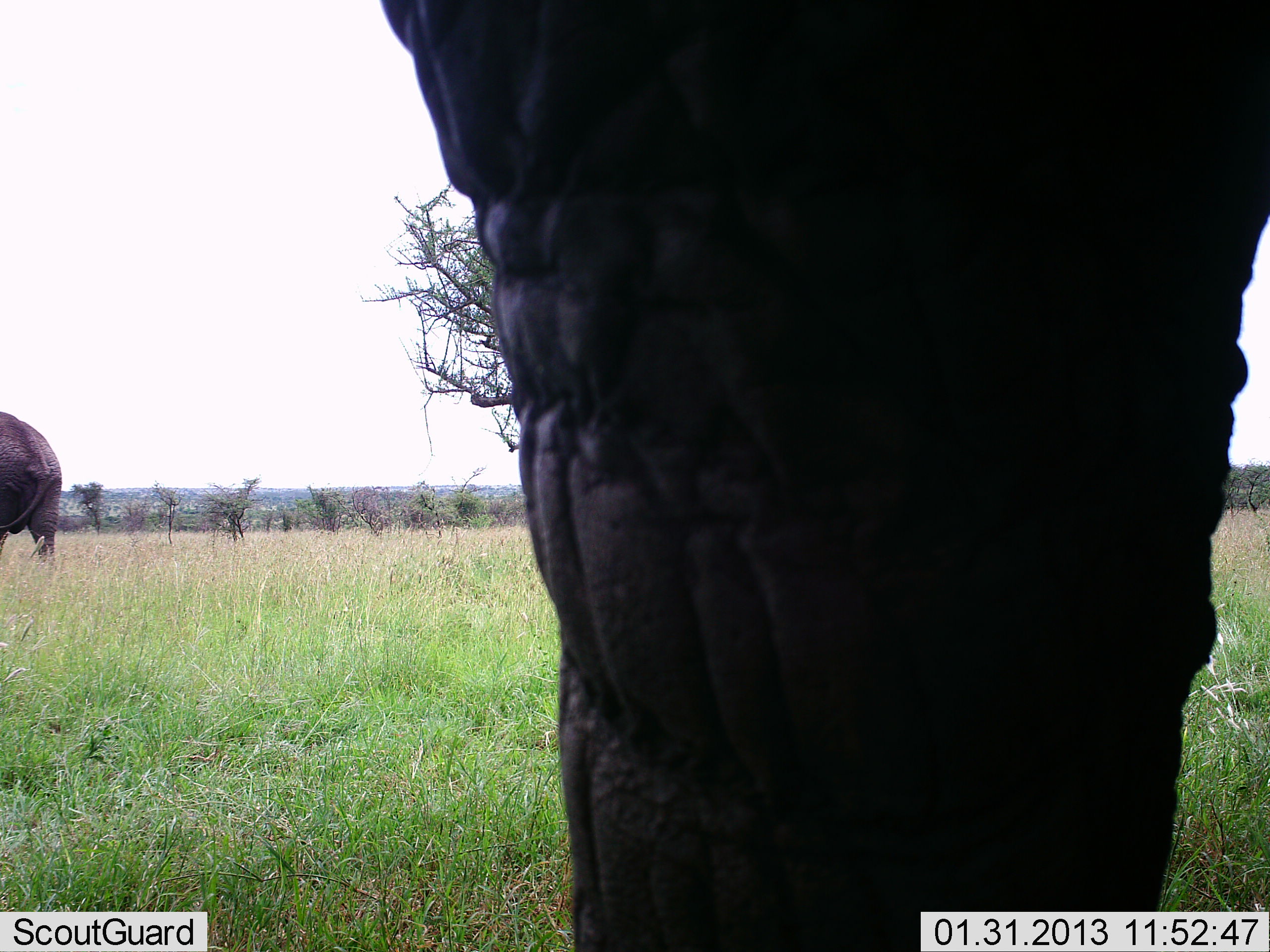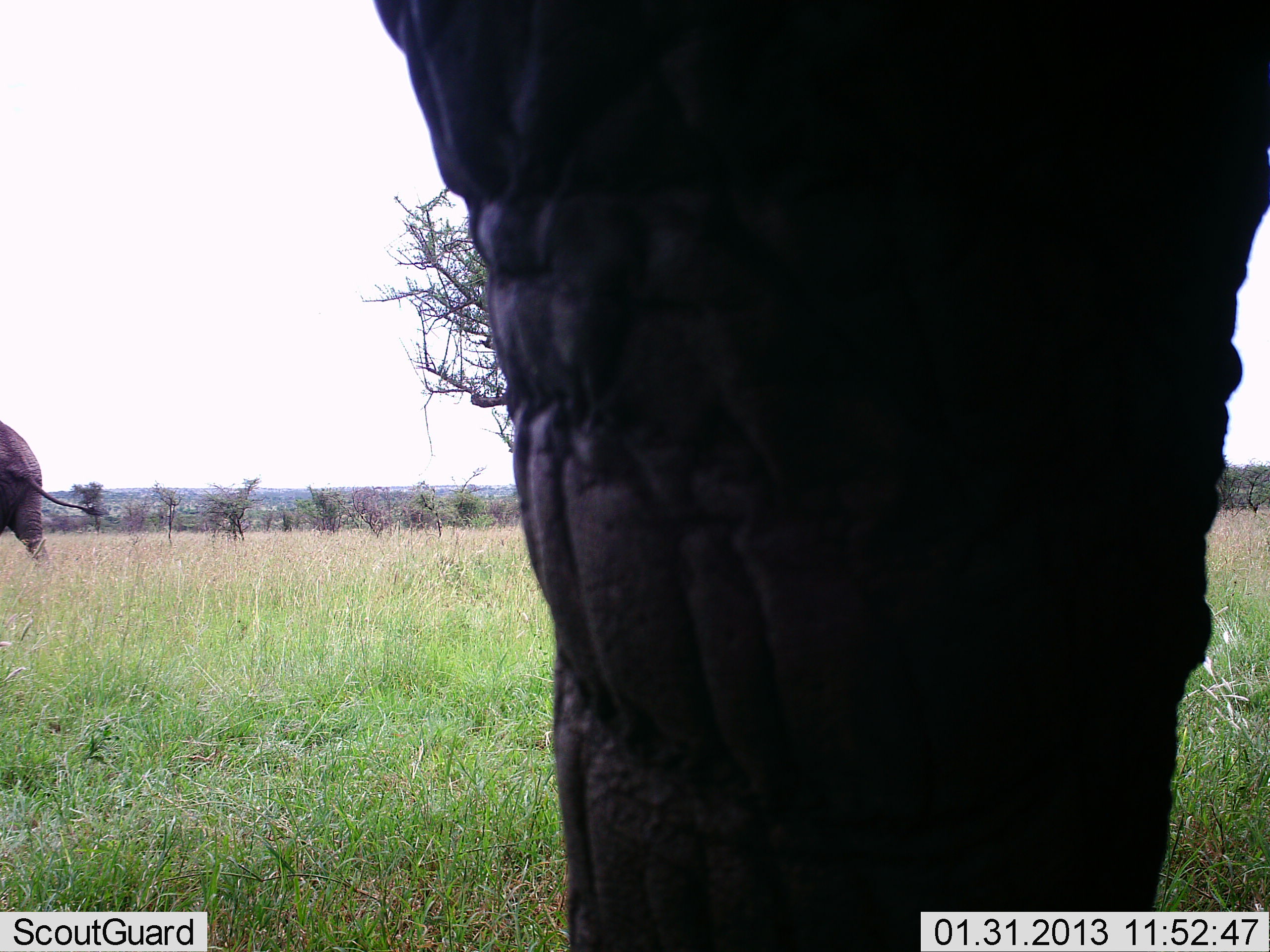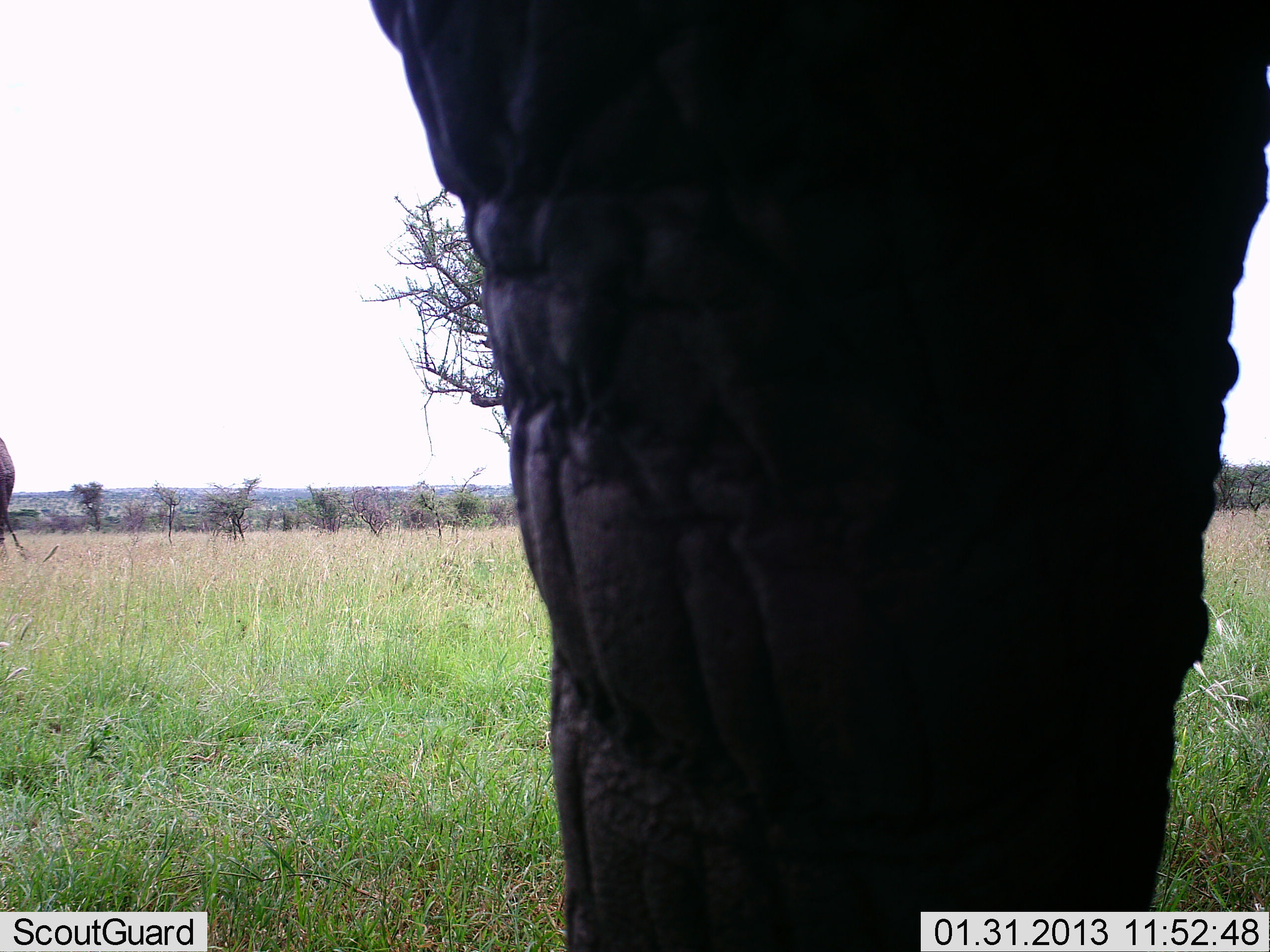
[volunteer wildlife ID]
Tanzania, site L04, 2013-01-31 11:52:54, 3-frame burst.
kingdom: Animalia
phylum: Chordata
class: Mammalia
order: Proboscidea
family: Elephantidae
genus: Loxodonta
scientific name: Loxodonta africana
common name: african bush elephant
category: elephant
Elephant (african bush elephant) (Loxodonta africana), count 2. Behavior (volunteer vote fractions): standing 67%, resting 3%, moving 75%, interacting 0%. Young present (vote fraction): 0%. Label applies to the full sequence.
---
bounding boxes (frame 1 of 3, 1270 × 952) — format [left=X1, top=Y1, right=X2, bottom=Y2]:
animal: [left=372, top=0, right=1270, bottom=952]; [left=0, top=408, right=65, bottom=582]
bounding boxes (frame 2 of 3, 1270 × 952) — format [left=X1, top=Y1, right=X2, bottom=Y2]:
animal: [left=369, top=1, right=1270, bottom=952]; [left=0, top=414, right=104, bottom=597]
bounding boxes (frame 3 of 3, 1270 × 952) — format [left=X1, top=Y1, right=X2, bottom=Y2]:
animal: [left=357, top=0, right=1270, bottom=950]; [left=0, top=437, right=34, bottom=565]